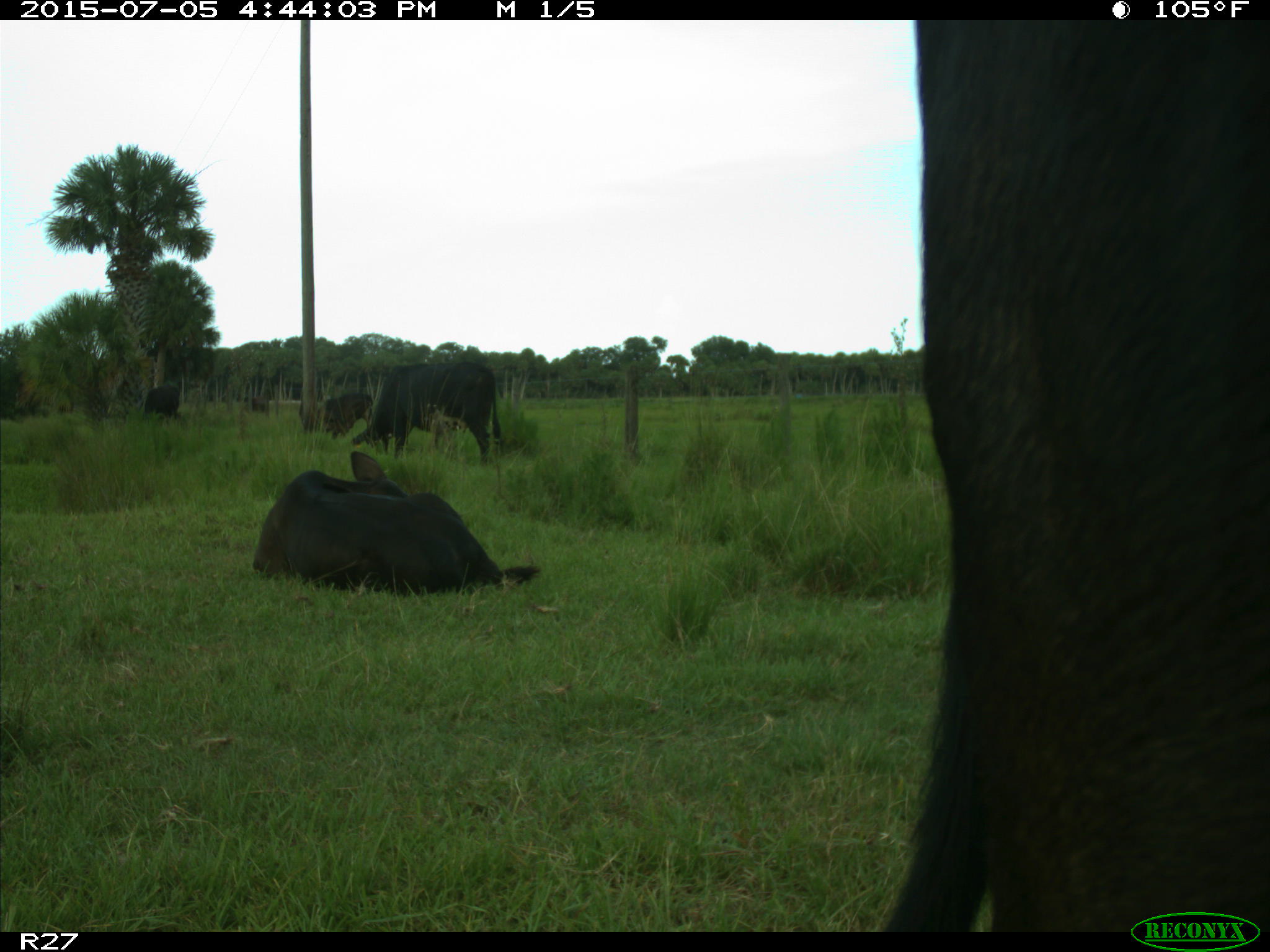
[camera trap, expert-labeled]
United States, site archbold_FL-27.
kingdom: Animalia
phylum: Chordata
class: Mammalia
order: Artiodactyla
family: Bovidae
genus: Bos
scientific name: Bos taurus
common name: domestic cow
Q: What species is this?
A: Bos taurus (domestic cow).